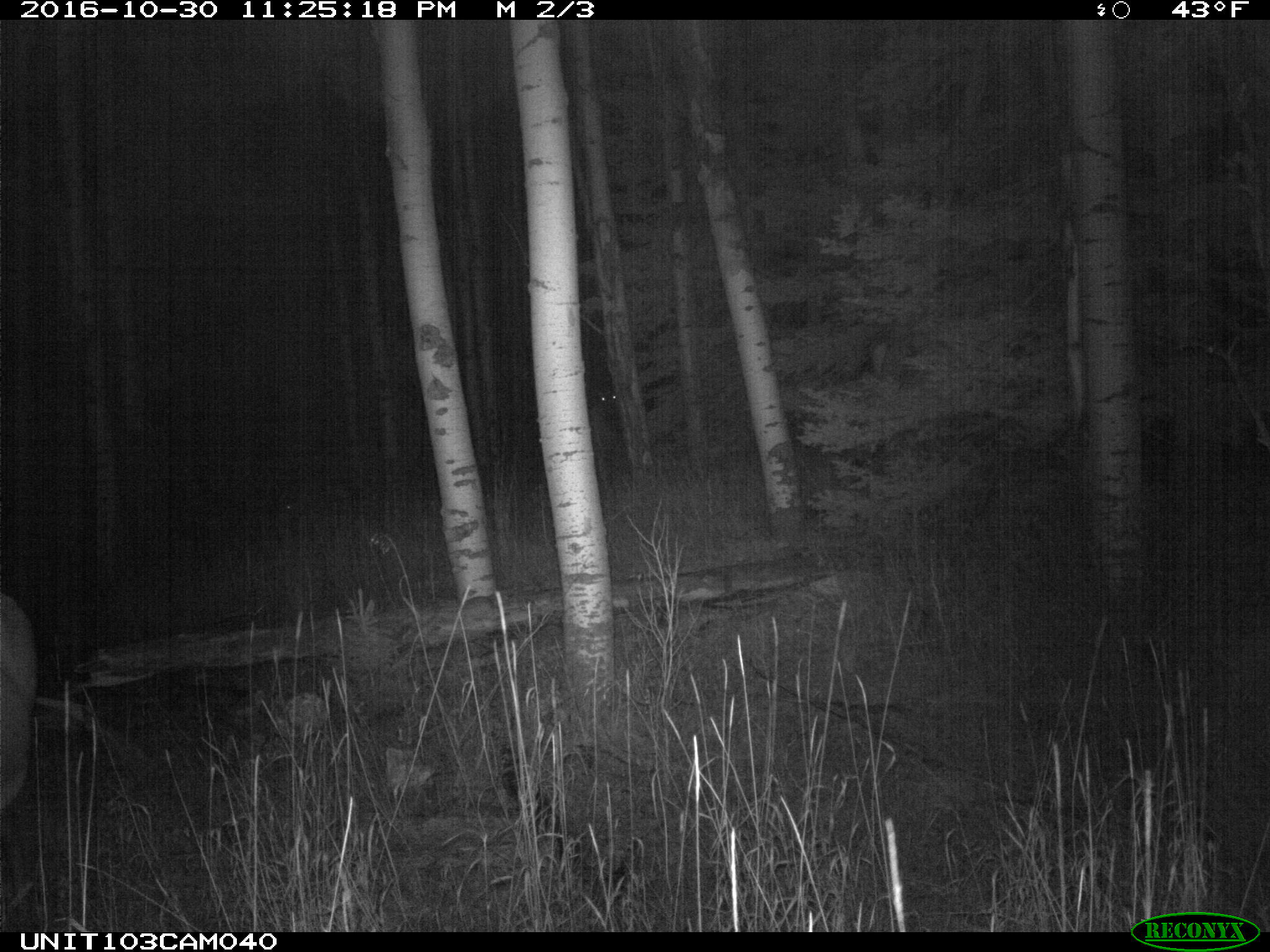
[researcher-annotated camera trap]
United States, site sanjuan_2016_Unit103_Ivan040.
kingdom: Animalia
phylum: Chordata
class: Mammalia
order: Artiodactyla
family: Cervidae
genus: Cervus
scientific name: Cervus elaphus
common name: red deer